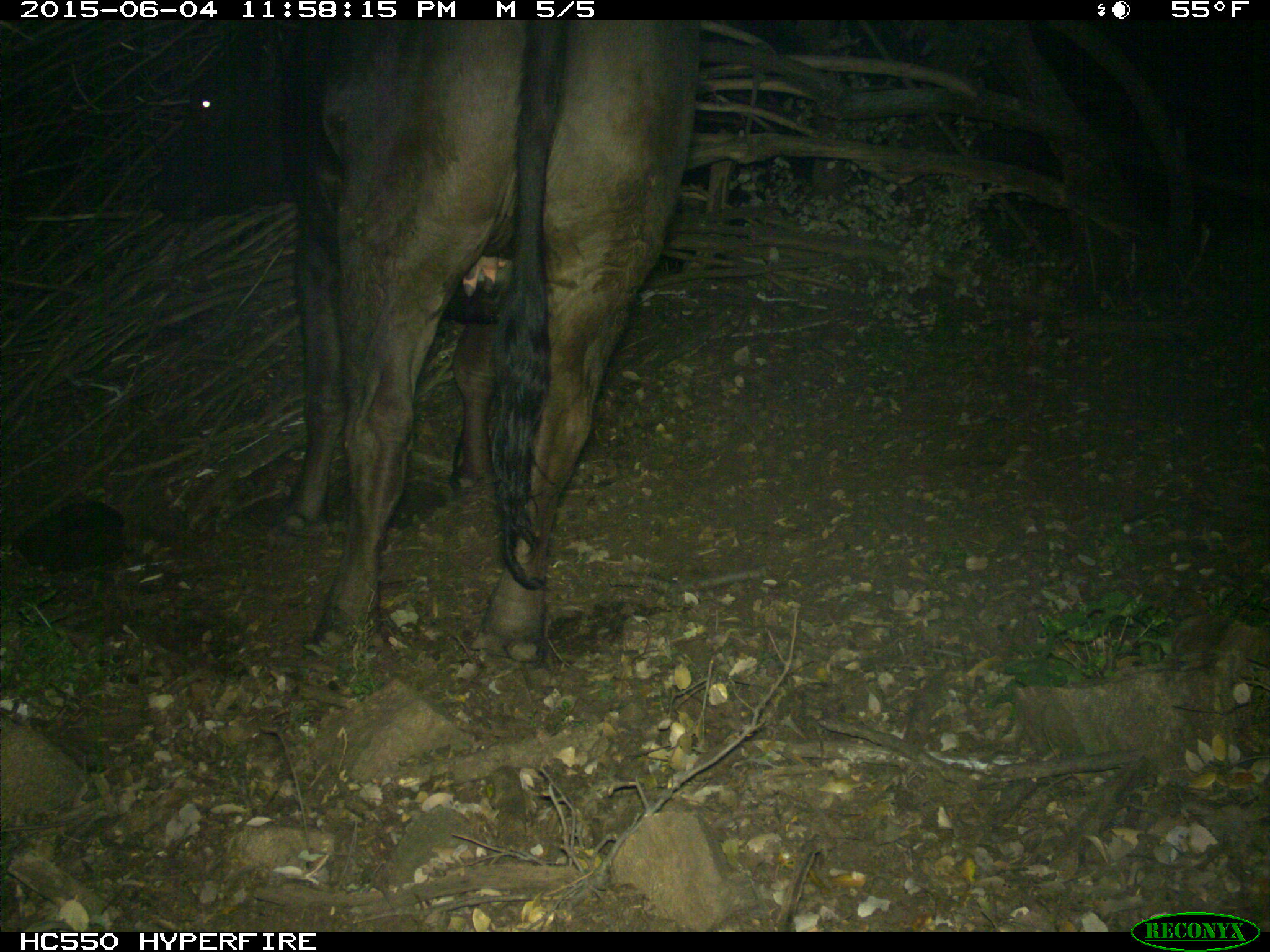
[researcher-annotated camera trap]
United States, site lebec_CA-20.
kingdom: Animalia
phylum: Chordata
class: Mammalia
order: Artiodactyla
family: Bovidae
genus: Bos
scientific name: Bos taurus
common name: domestic cow